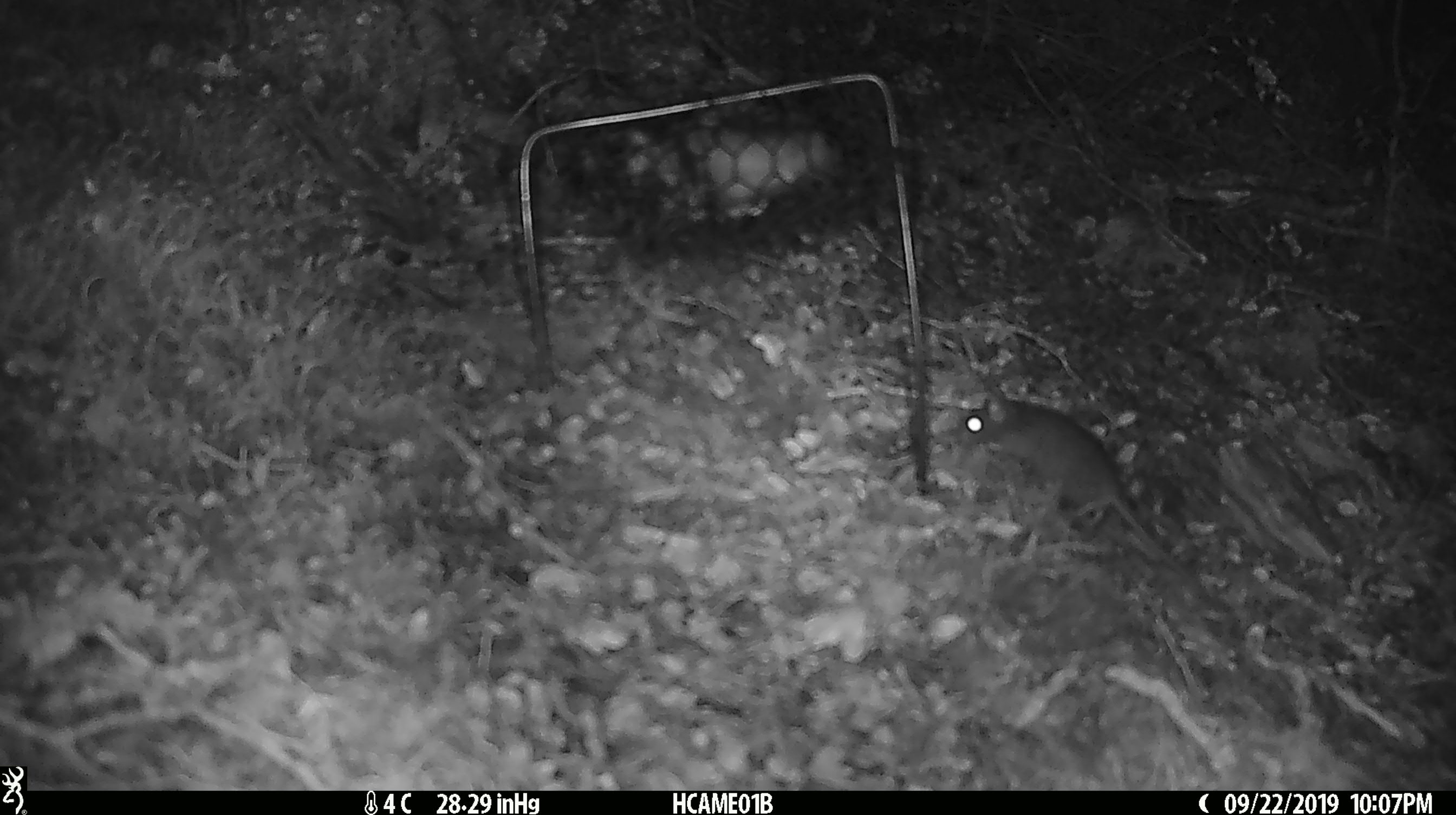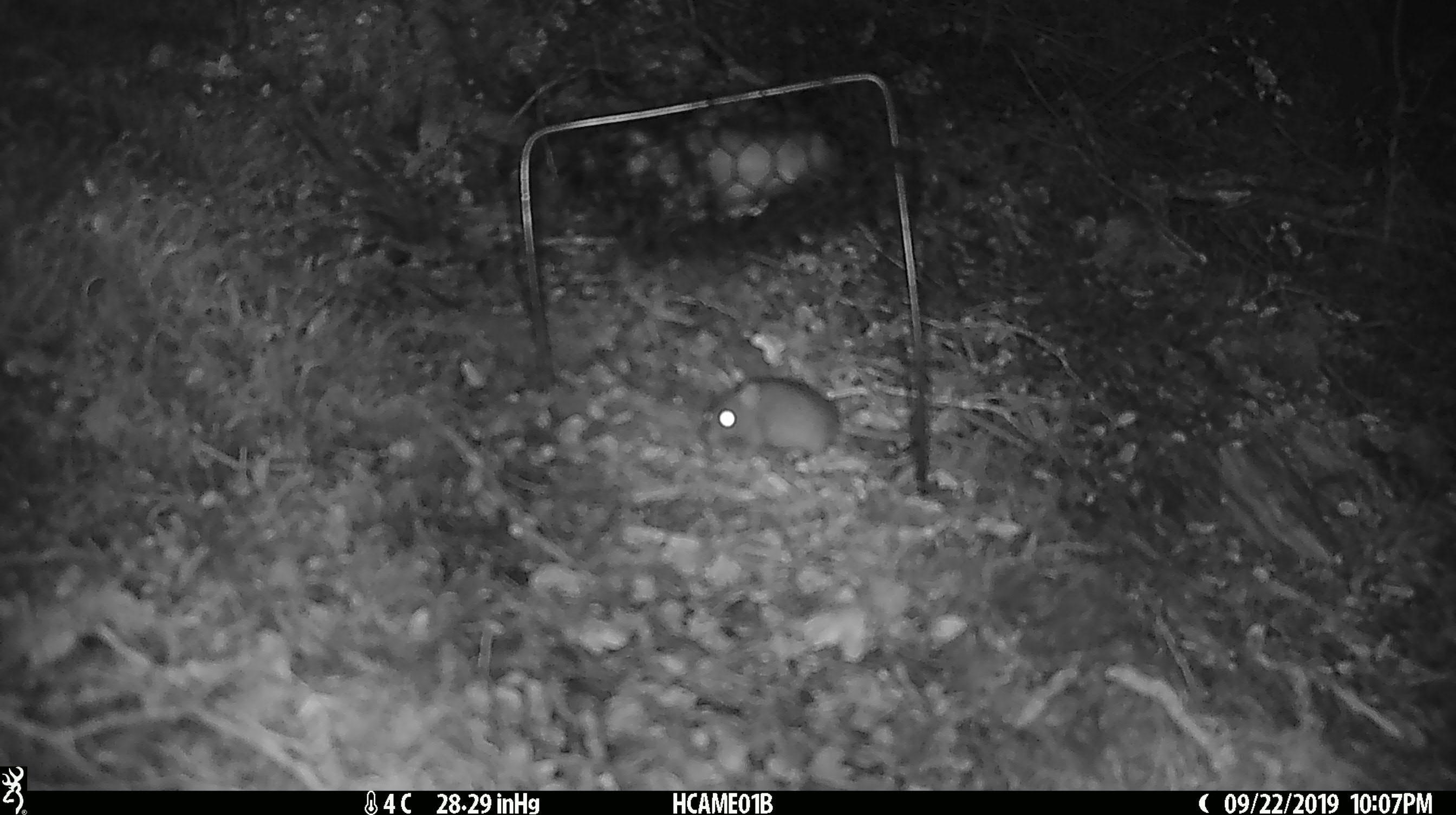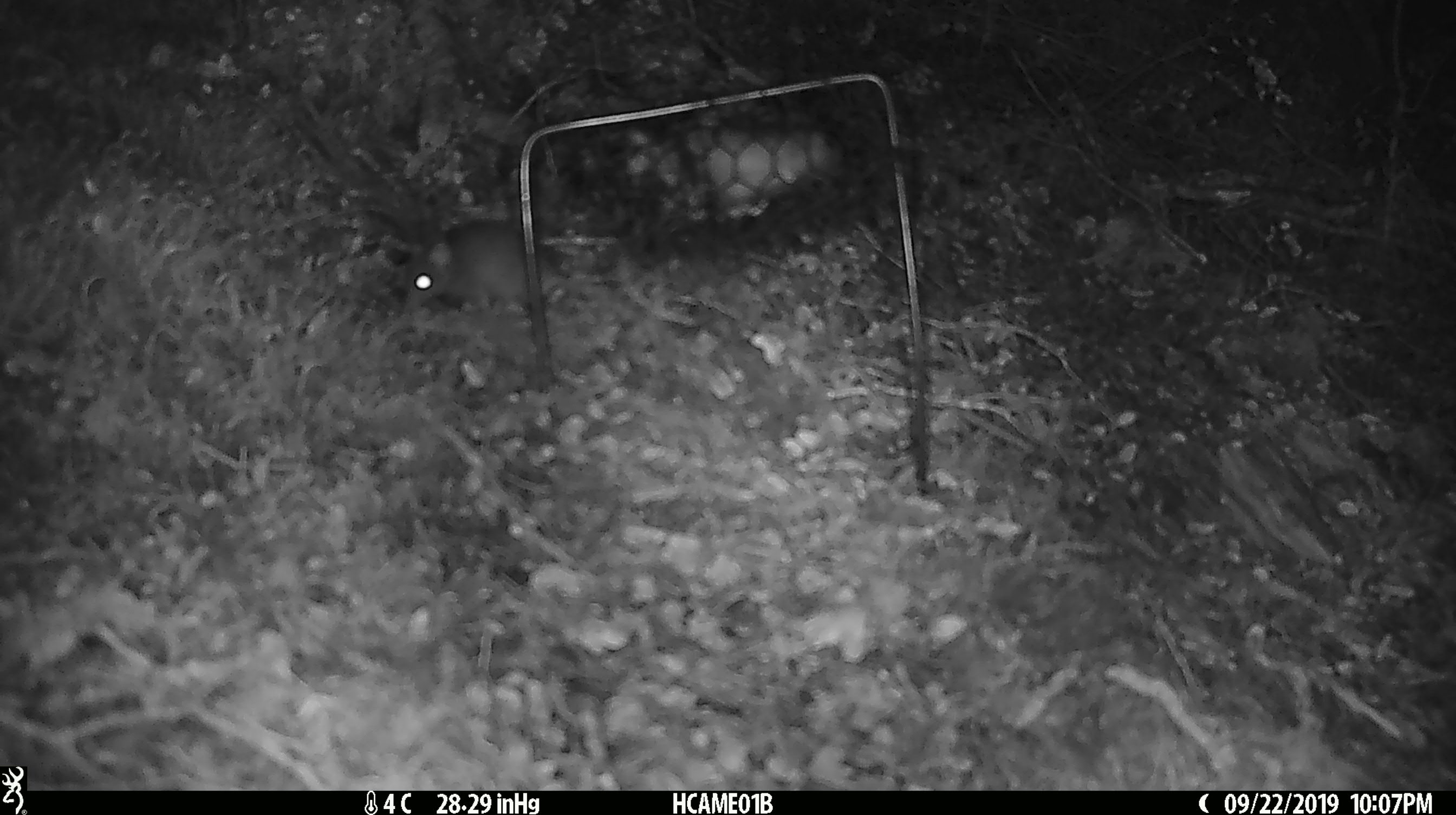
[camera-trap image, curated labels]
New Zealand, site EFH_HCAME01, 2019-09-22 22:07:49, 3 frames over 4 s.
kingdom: Animalia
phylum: Chordata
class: Mammalia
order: Rodentia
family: Muridae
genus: Mus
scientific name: Mus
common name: mouse